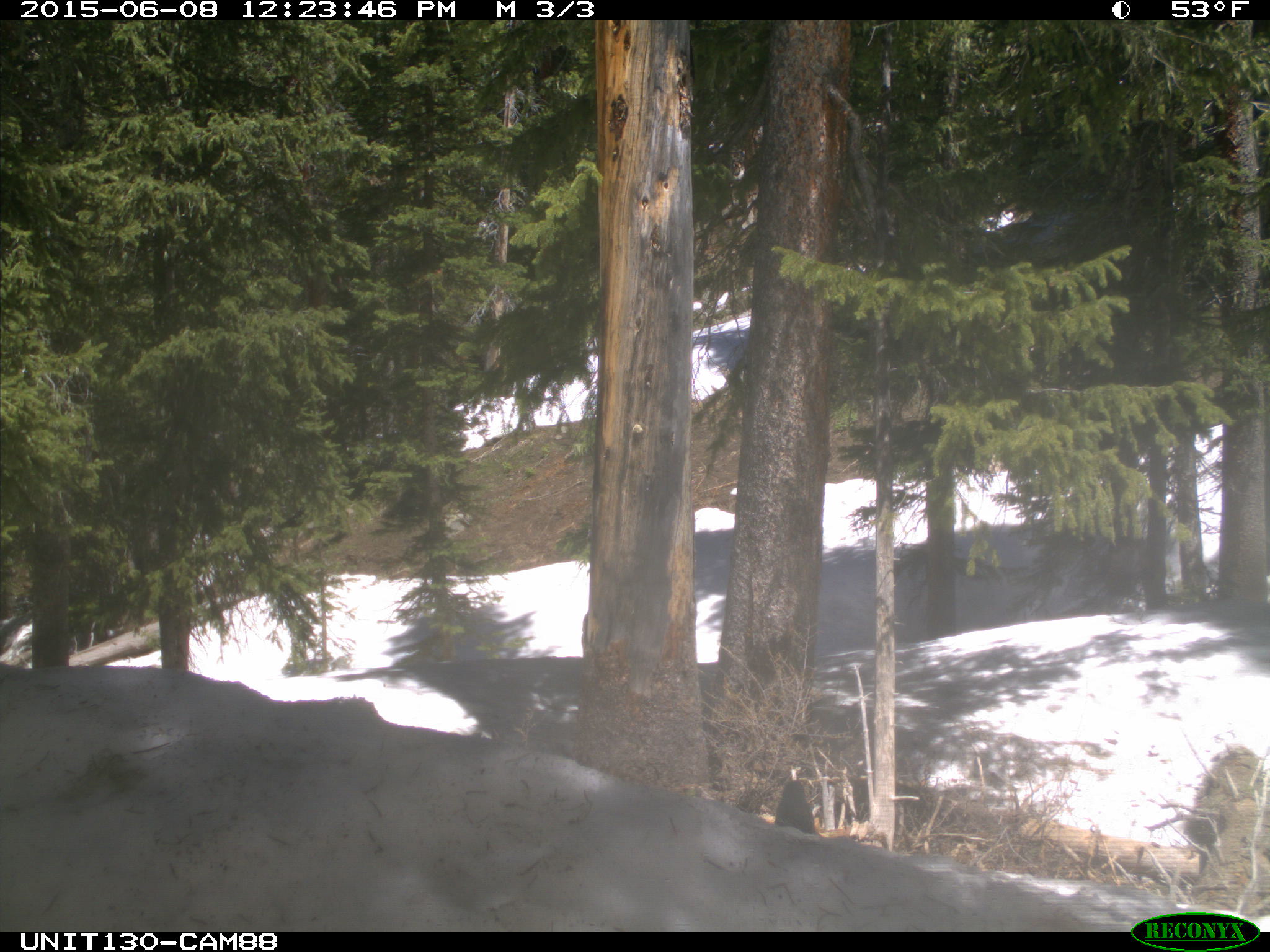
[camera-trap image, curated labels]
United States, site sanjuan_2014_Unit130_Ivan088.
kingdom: Animalia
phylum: Chordata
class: Aves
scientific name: Aves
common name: birds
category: unidentified bird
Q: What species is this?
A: Unidentified bird (birds) (Aves).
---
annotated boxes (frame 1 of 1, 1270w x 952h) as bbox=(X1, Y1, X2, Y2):
animal: bbox=(773, 780, 819, 834)